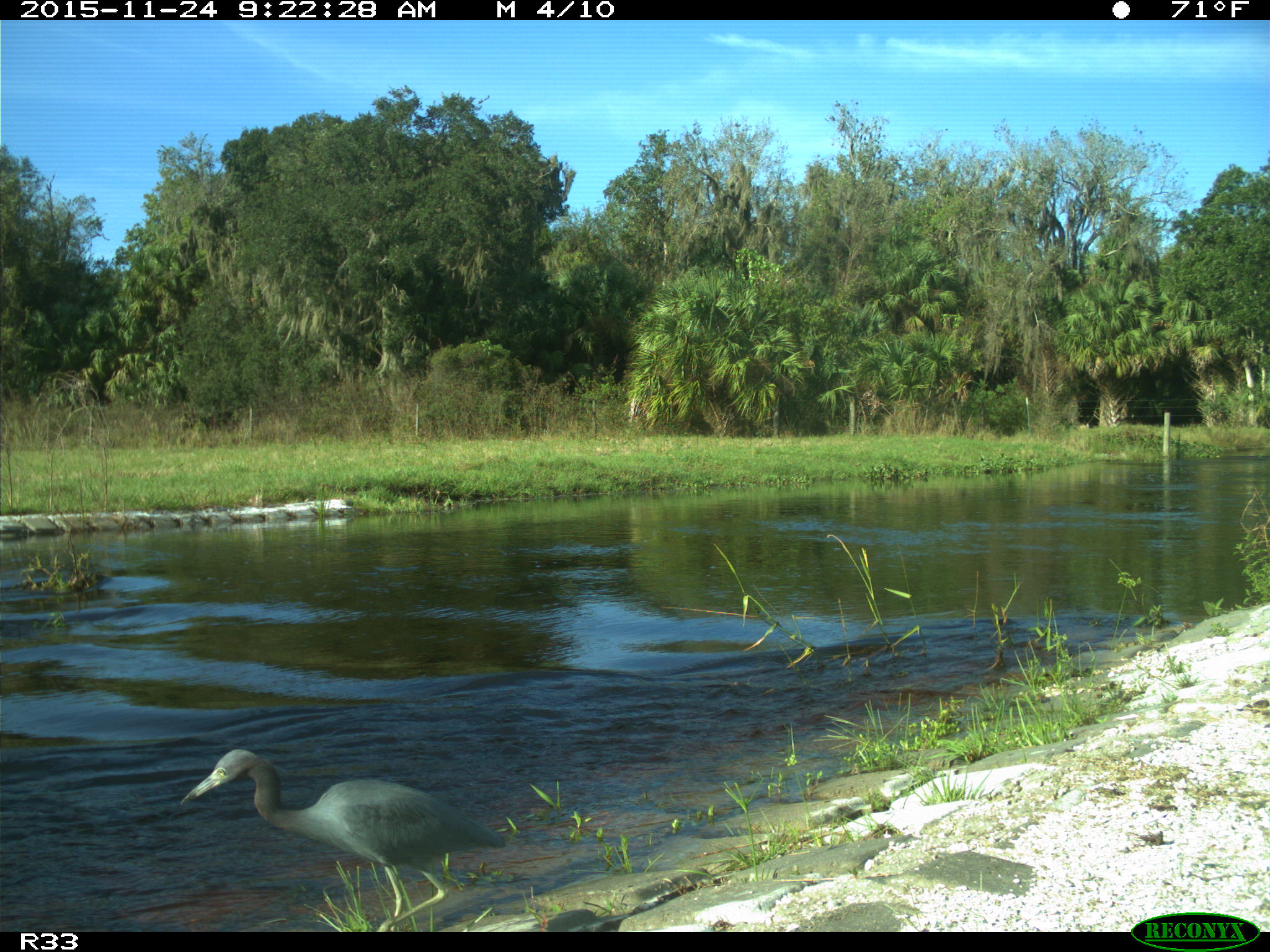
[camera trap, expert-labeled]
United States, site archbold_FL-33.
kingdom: Animalia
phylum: Chordata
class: Aves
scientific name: Aves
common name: birds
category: unidentified bird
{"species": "unidentified bird (birds) (Aves)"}